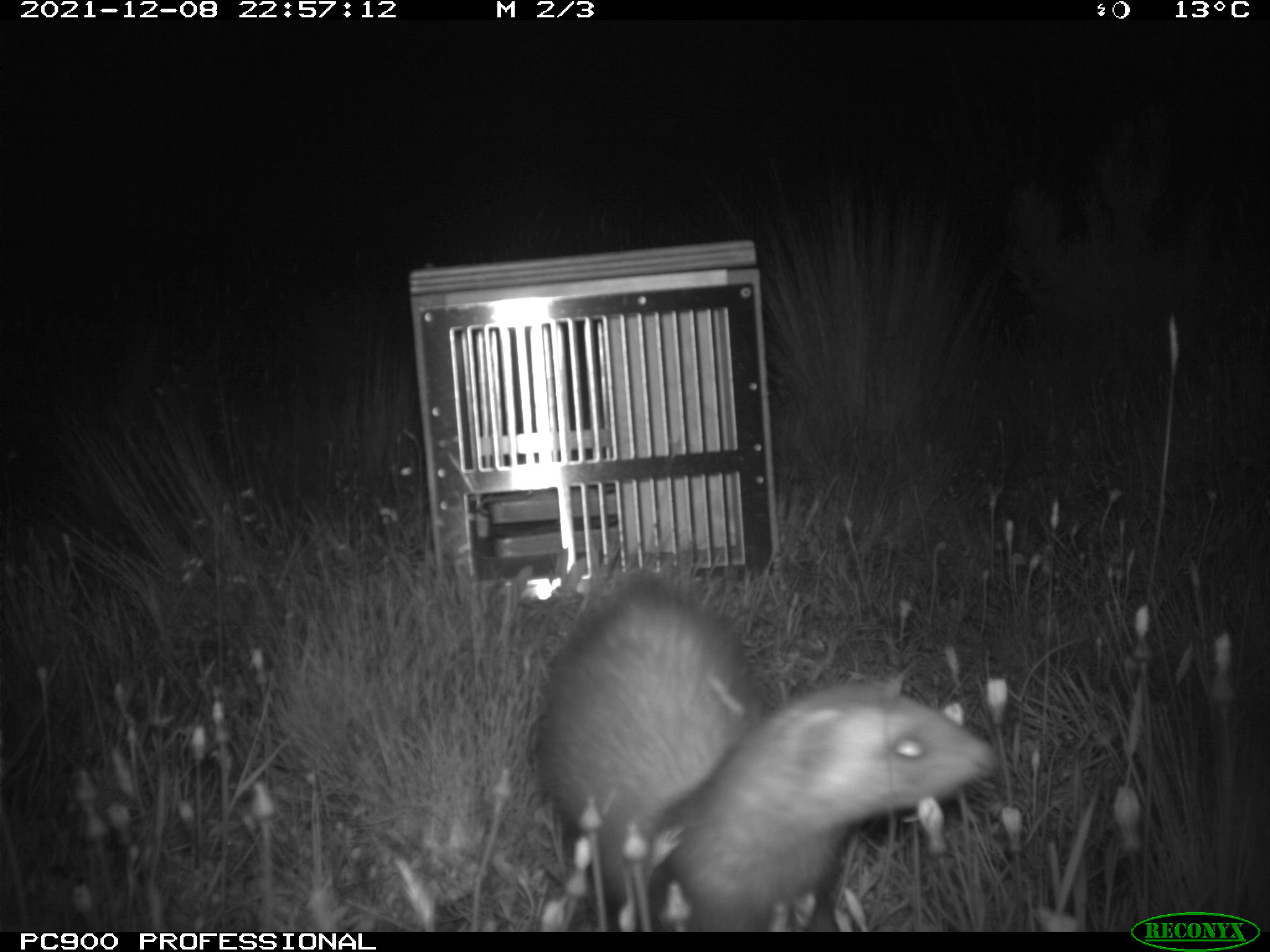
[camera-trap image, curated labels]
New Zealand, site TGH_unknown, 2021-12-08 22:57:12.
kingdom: Animalia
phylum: Chordata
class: Mammalia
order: Carnivora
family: Mustelidae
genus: Mustela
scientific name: Mustela furo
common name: ferret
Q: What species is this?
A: Ferret (Mustela furo).